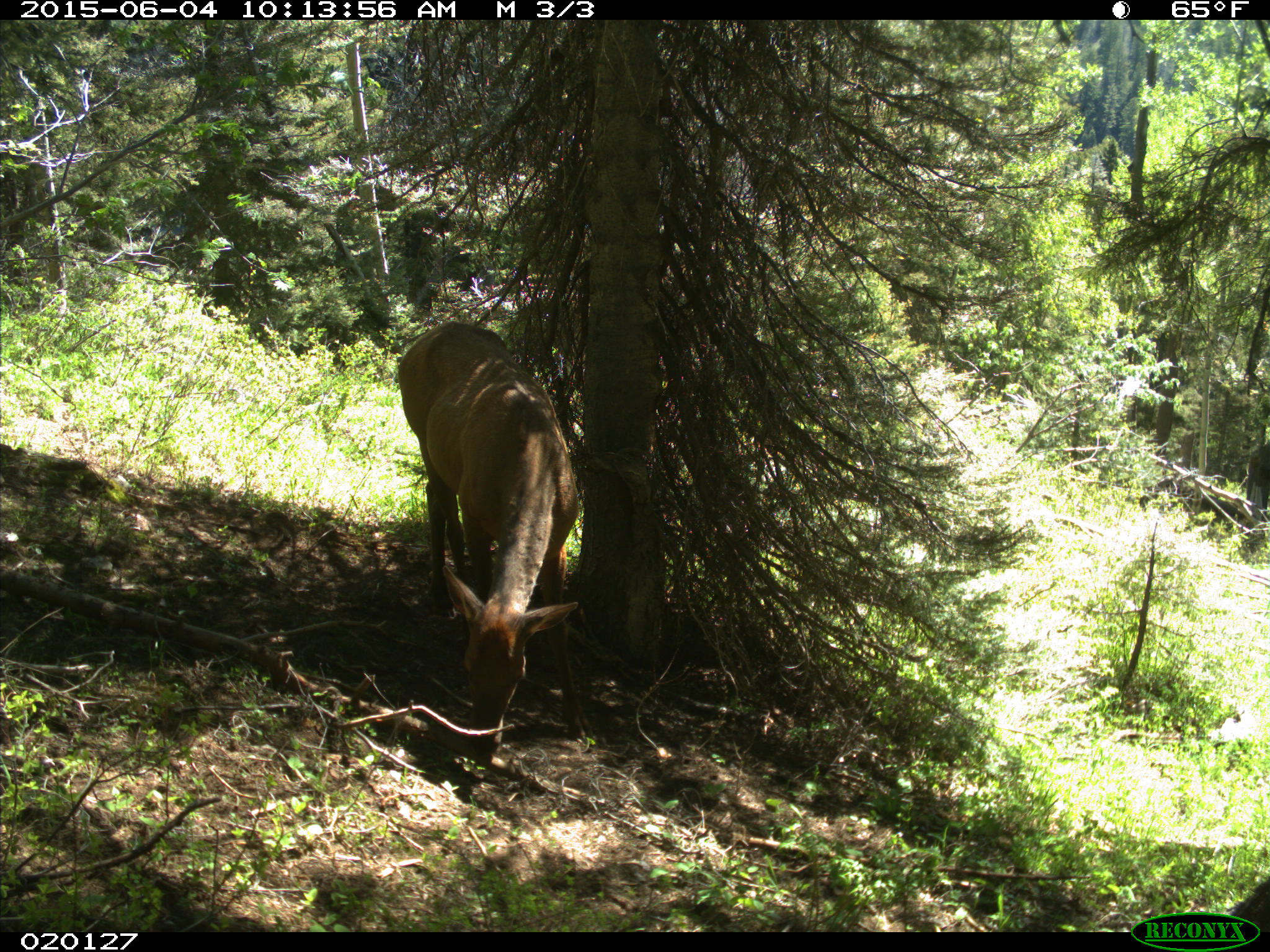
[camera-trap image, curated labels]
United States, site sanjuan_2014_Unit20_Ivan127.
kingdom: Animalia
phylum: Chordata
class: Mammalia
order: Artiodactyla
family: Cervidae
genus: Cervus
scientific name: Cervus elaphus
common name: red deer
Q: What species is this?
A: Cervus elaphus (red deer).